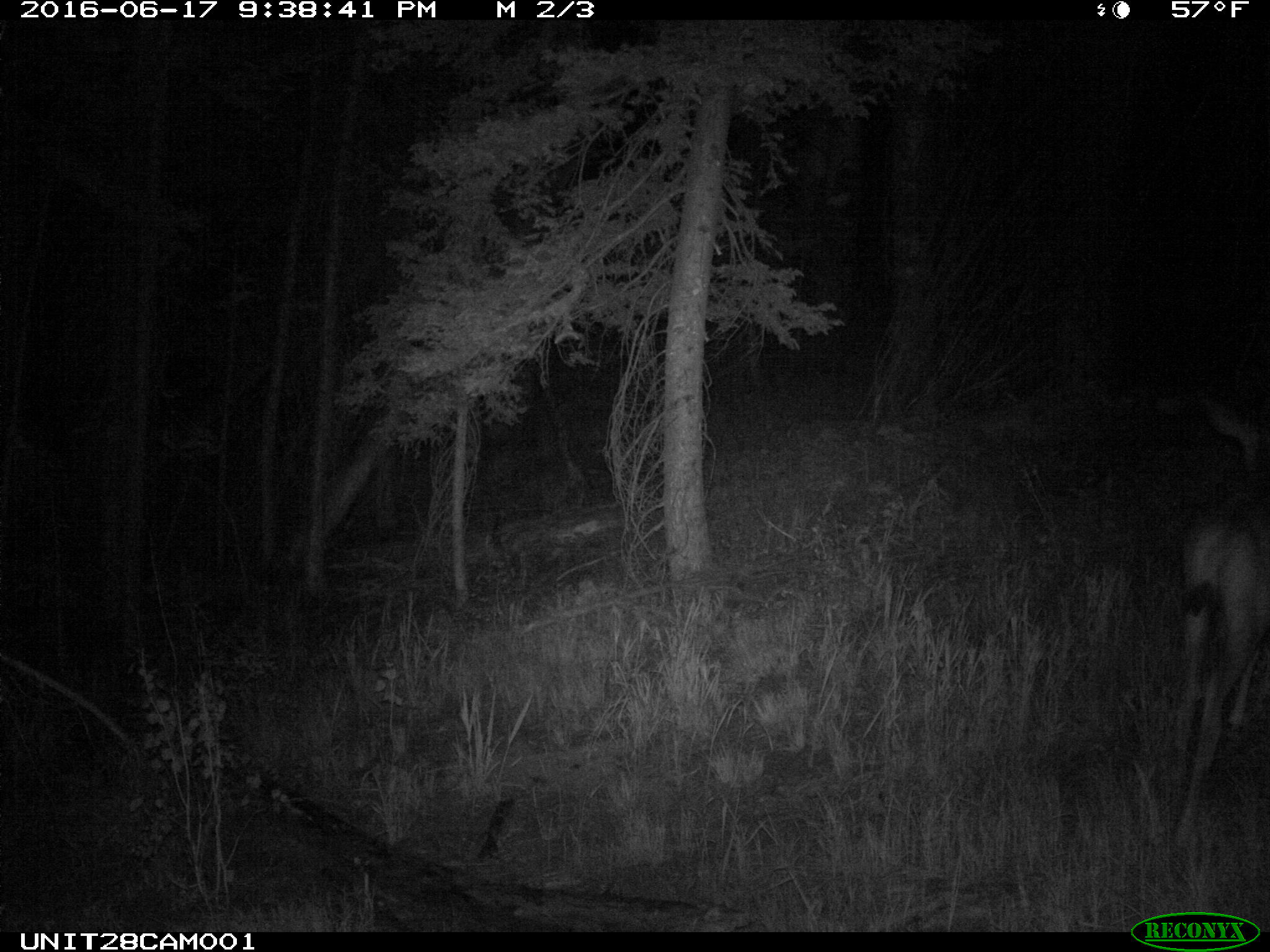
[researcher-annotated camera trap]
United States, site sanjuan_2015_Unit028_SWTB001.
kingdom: Animalia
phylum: Chordata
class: Mammalia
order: Artiodactyla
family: Cervidae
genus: Odocoileus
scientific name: Odocoileus hemionus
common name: mule deer